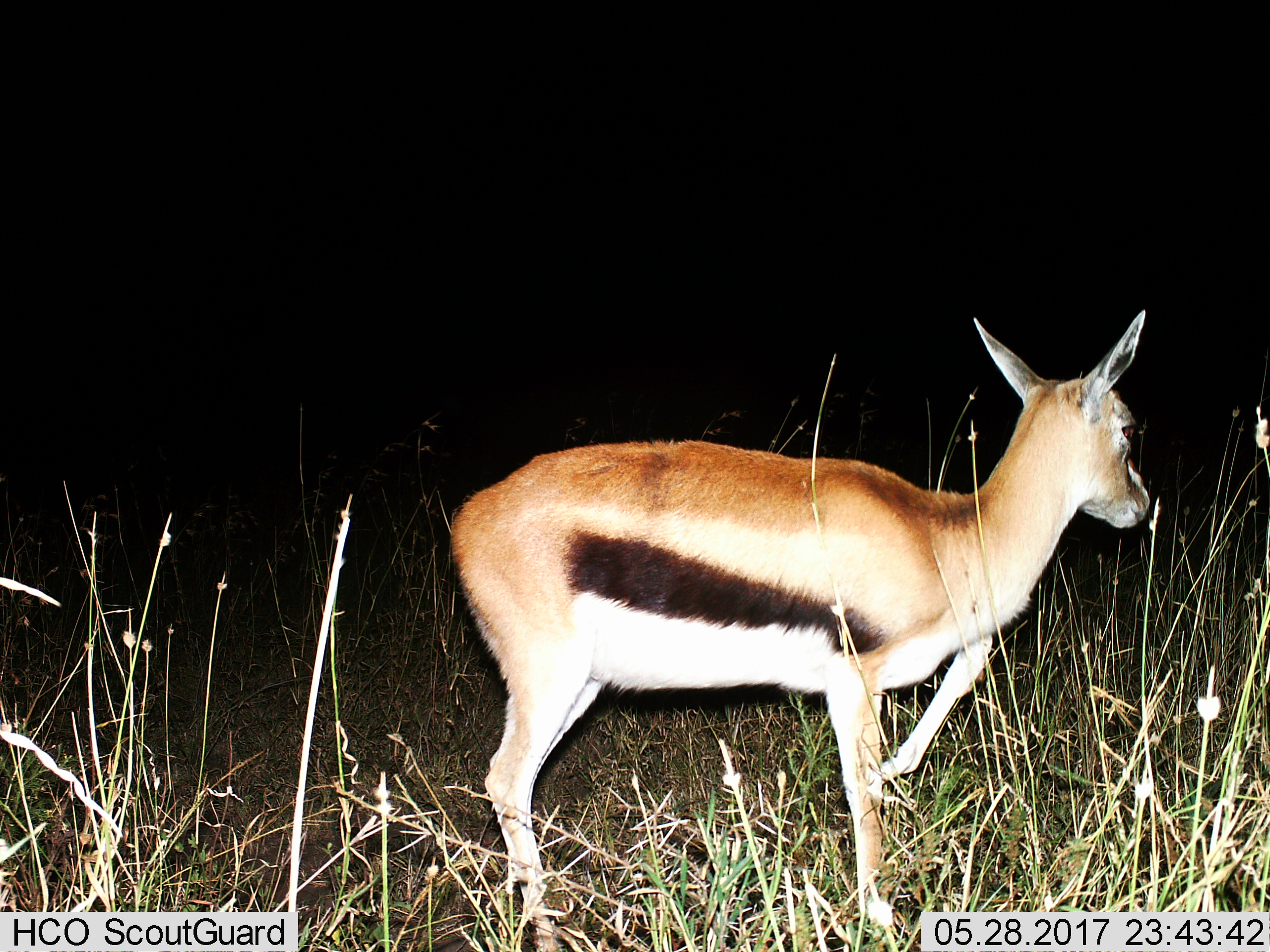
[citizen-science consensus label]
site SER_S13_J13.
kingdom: Animalia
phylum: Chordata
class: Mammalia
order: Artiodactyla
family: Bovidae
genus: Eudorcas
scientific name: Eudorcas thomsonii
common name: thomson's gazelle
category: gazellethomsons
Gazellethomsons (thomson's gazelle) (Eudorcas thomsonii), count 1. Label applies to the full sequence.